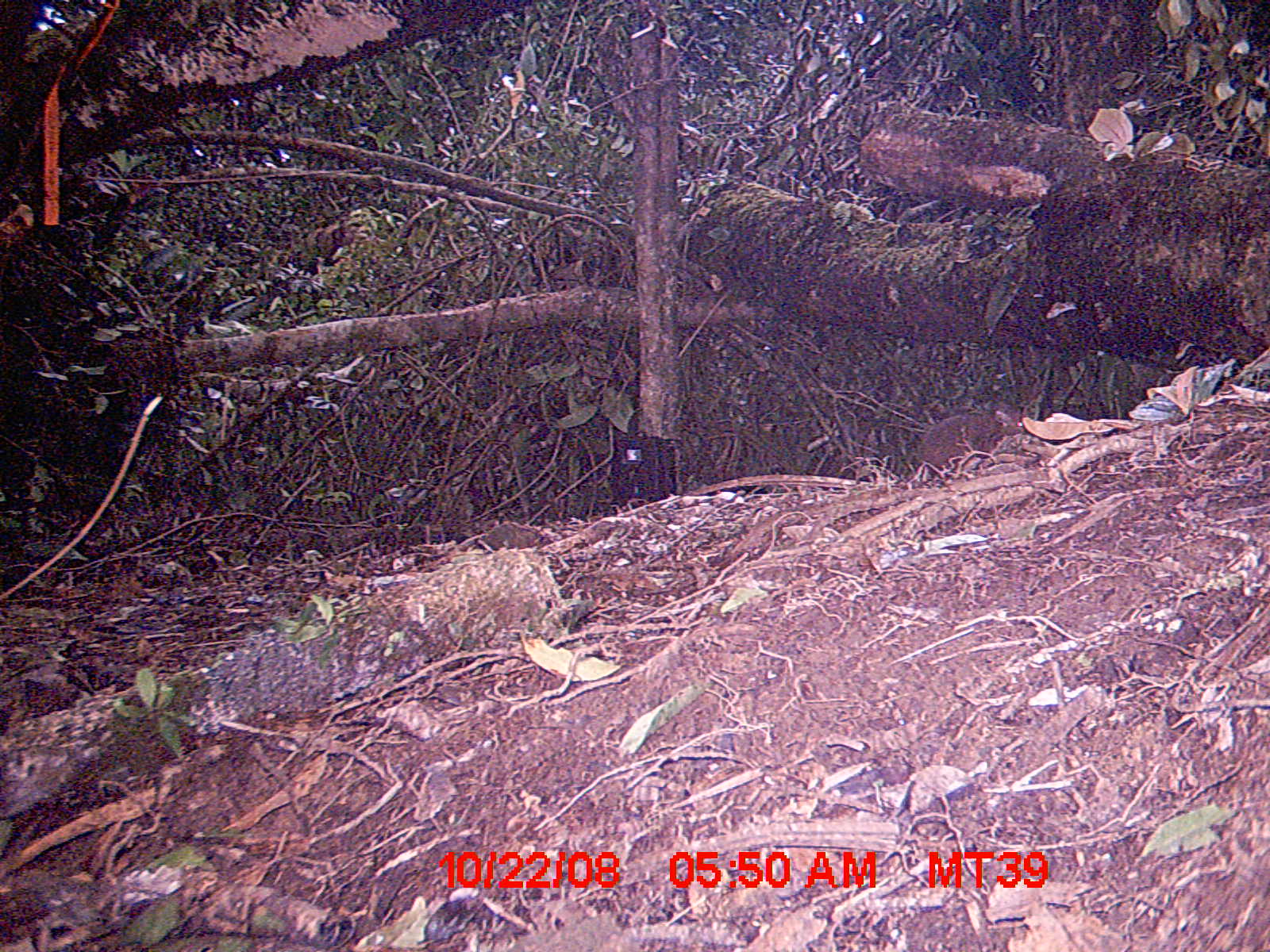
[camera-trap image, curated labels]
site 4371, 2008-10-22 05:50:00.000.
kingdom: Animalia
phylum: Chordata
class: Mammalia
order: Rodentia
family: Nesomyidae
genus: Nesomys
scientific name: Nesomys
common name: nesomys rodents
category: nesomys sp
Nesomys sp (nesomys rodents) (Nesomys), count 1.